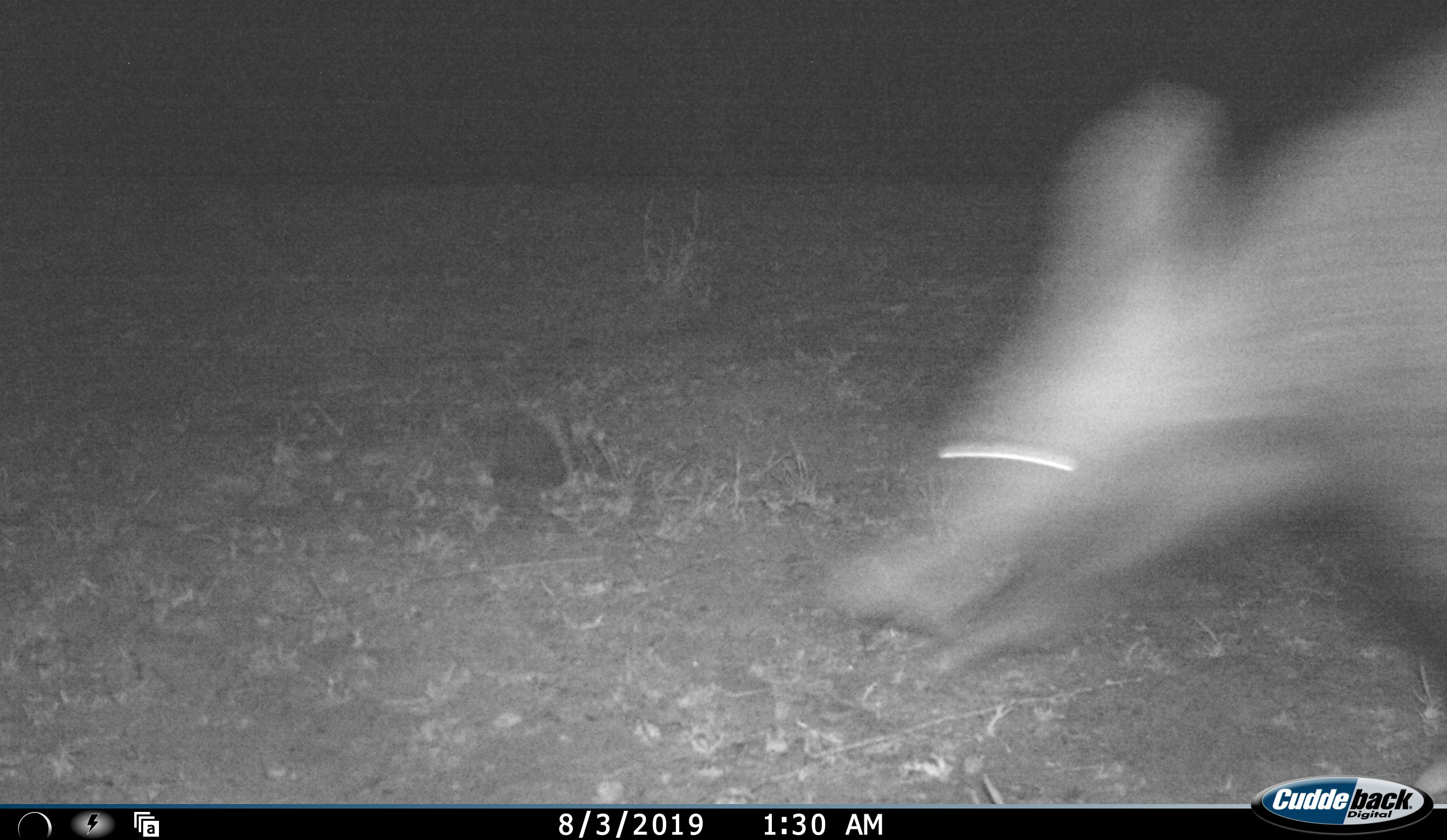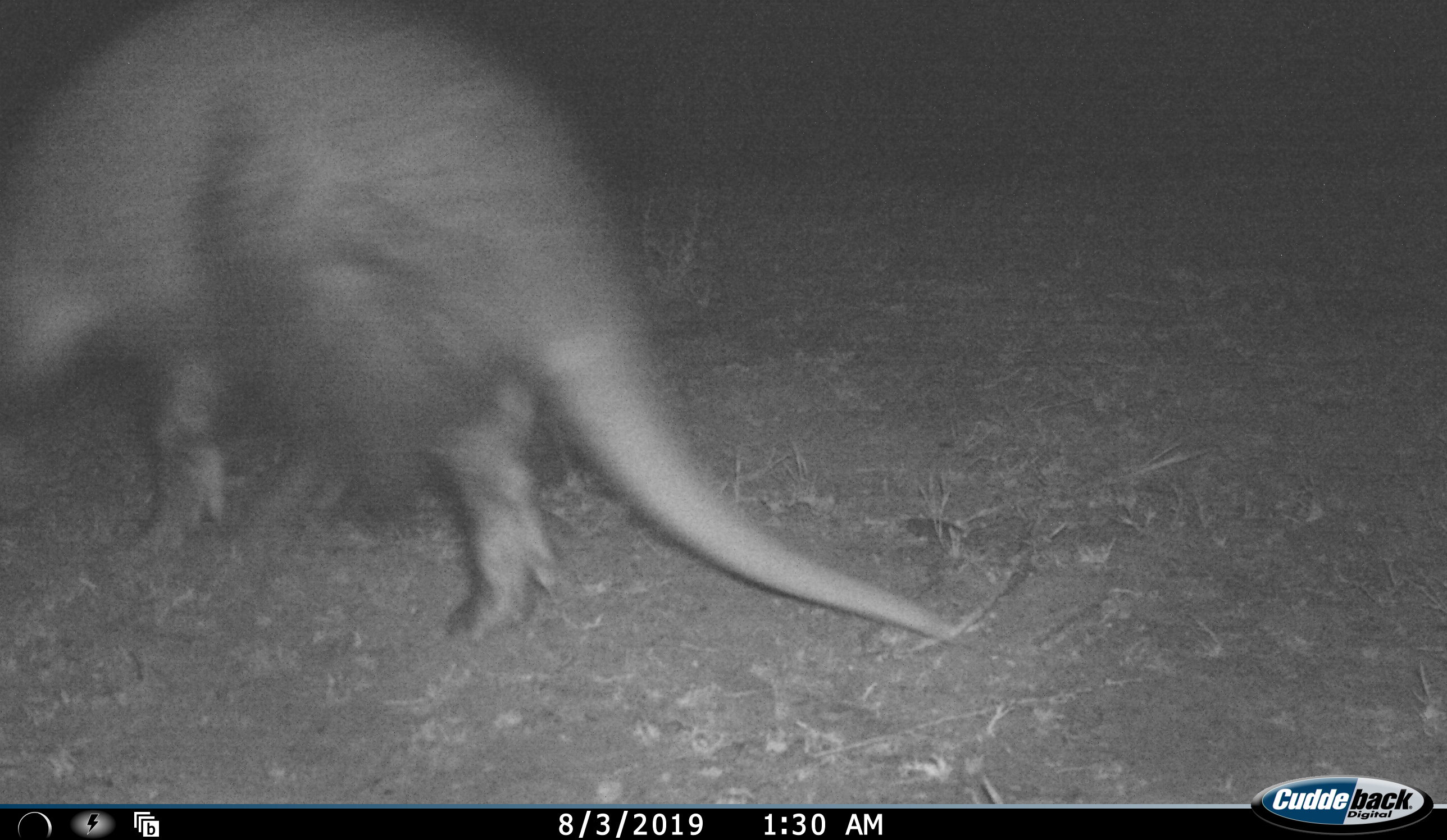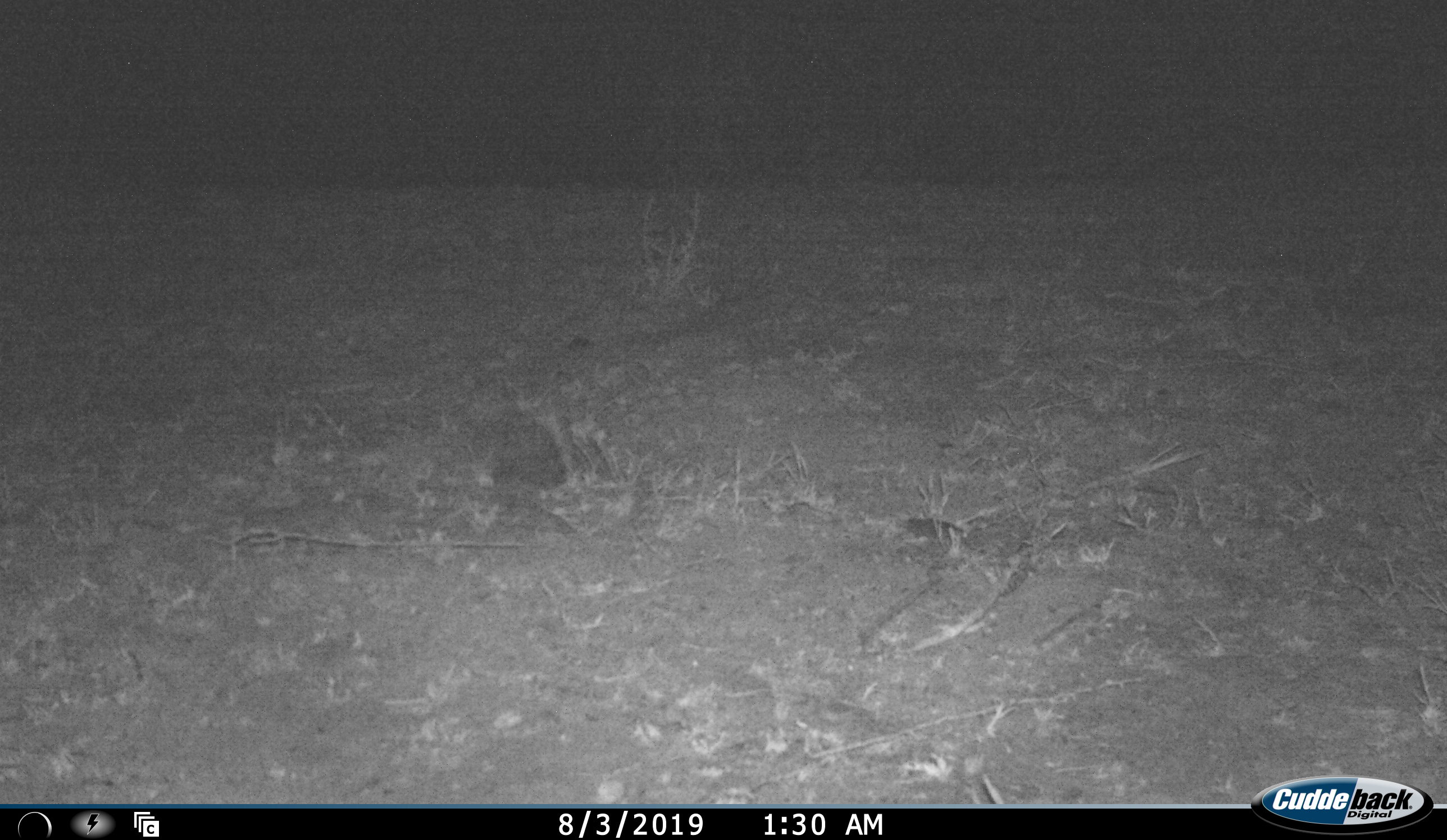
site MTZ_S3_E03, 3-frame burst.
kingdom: Animalia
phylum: Chordata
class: Mammalia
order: Tubulidentata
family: Orycteropodidae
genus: Orycteropus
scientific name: Orycteropus afer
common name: aardvark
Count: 1.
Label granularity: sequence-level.